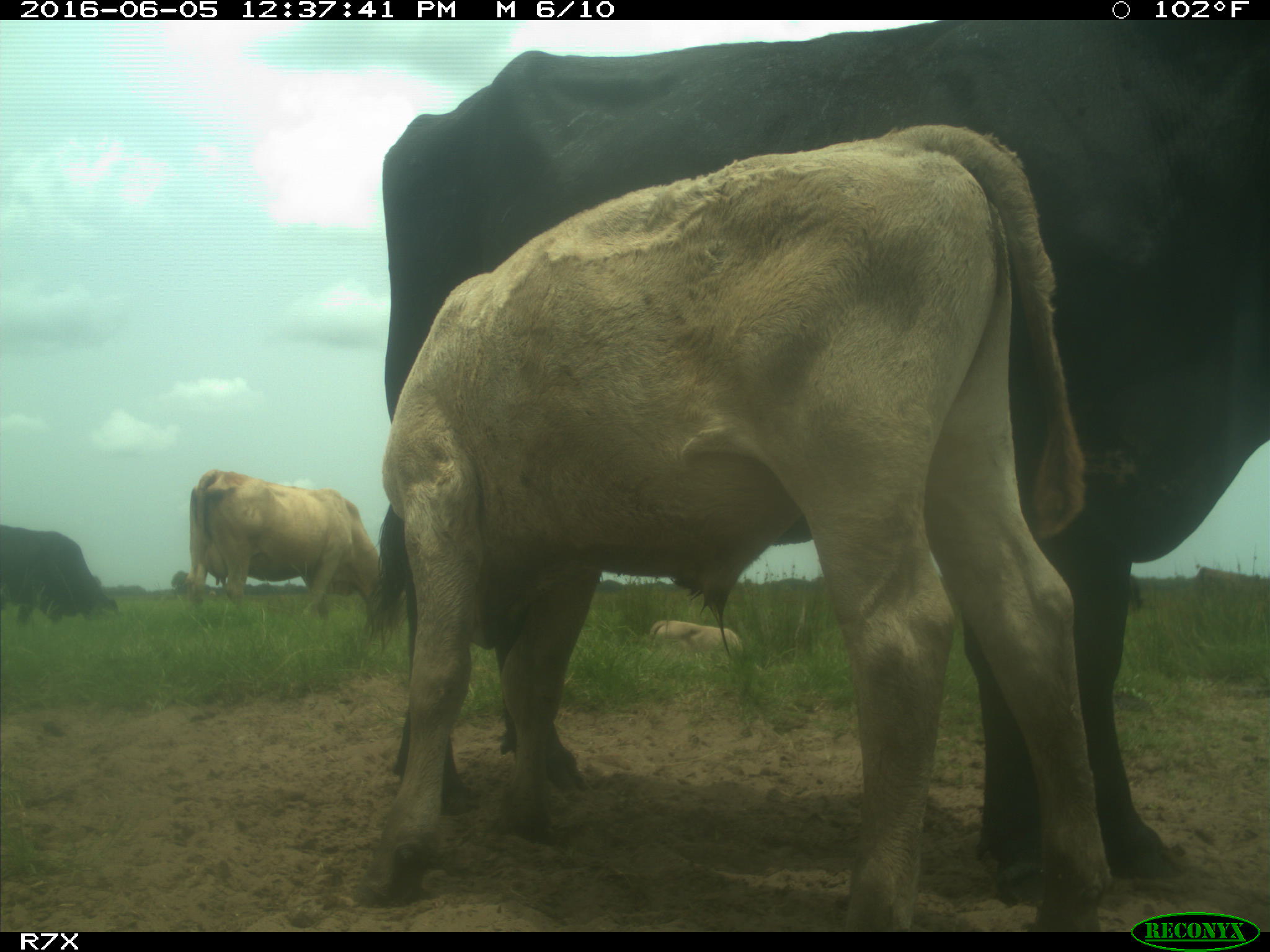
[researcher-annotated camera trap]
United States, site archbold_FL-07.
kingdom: Animalia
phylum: Chordata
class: Mammalia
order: Artiodactyla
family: Bovidae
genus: Bos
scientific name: Bos taurus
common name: domestic cow